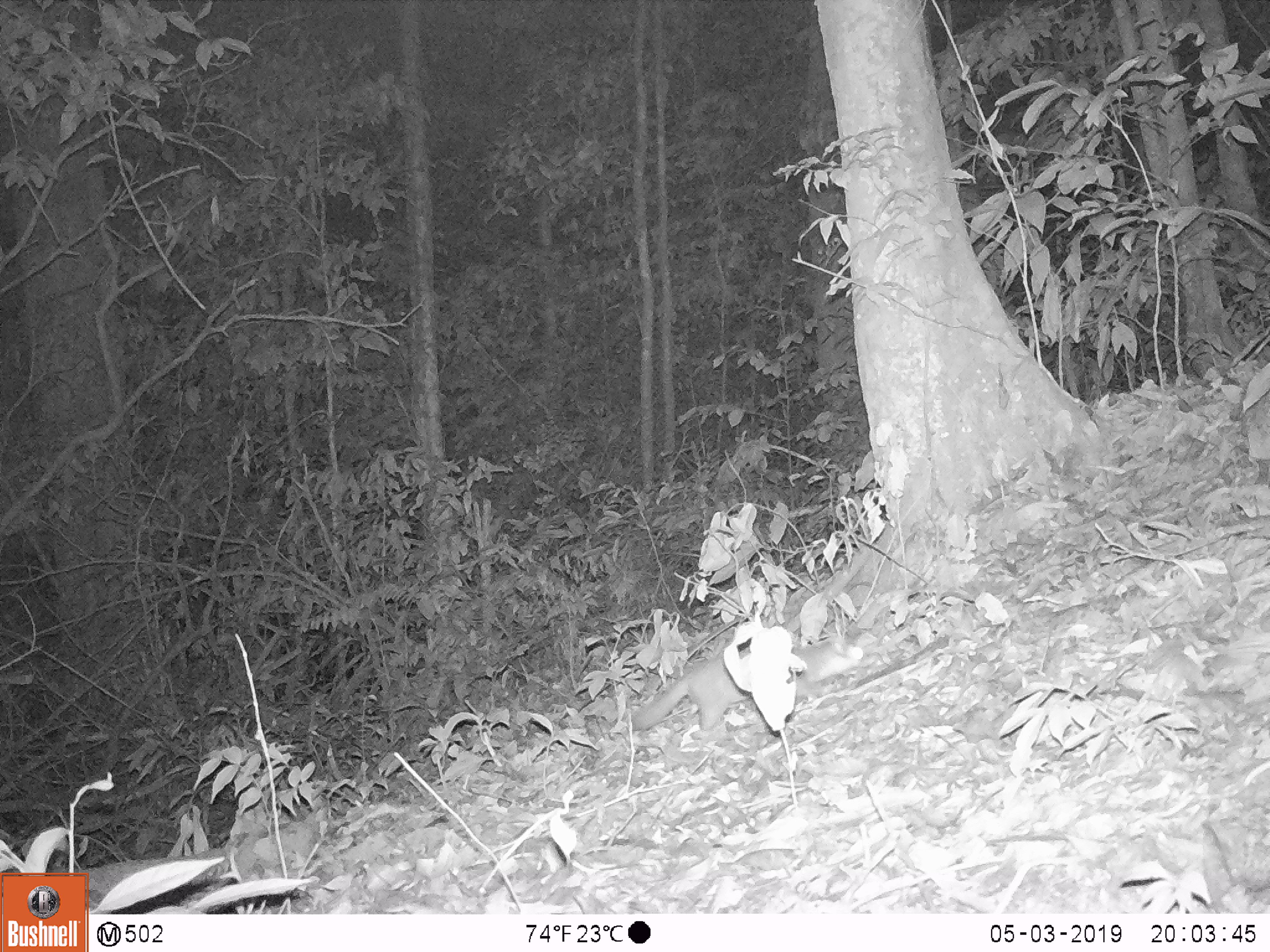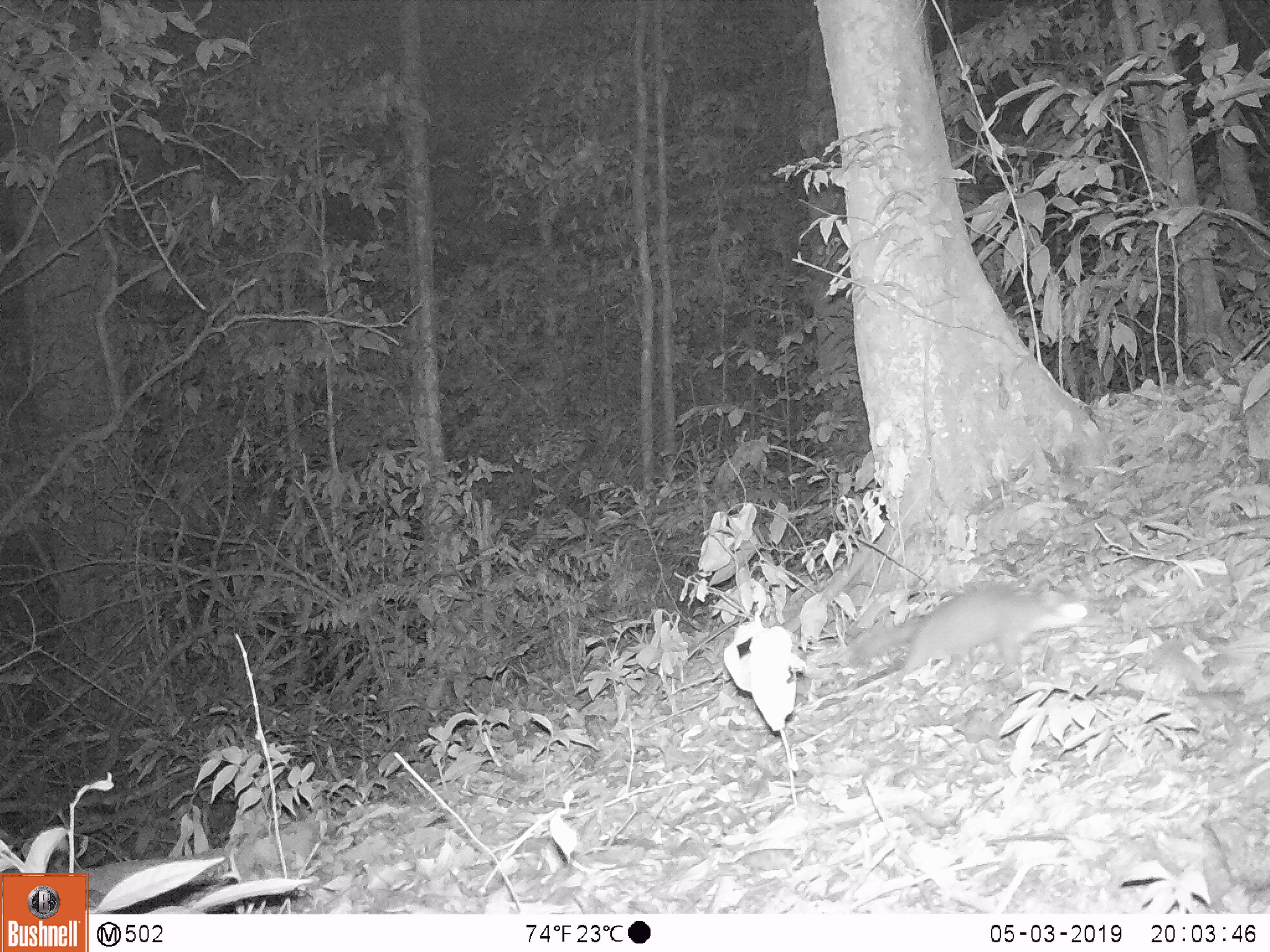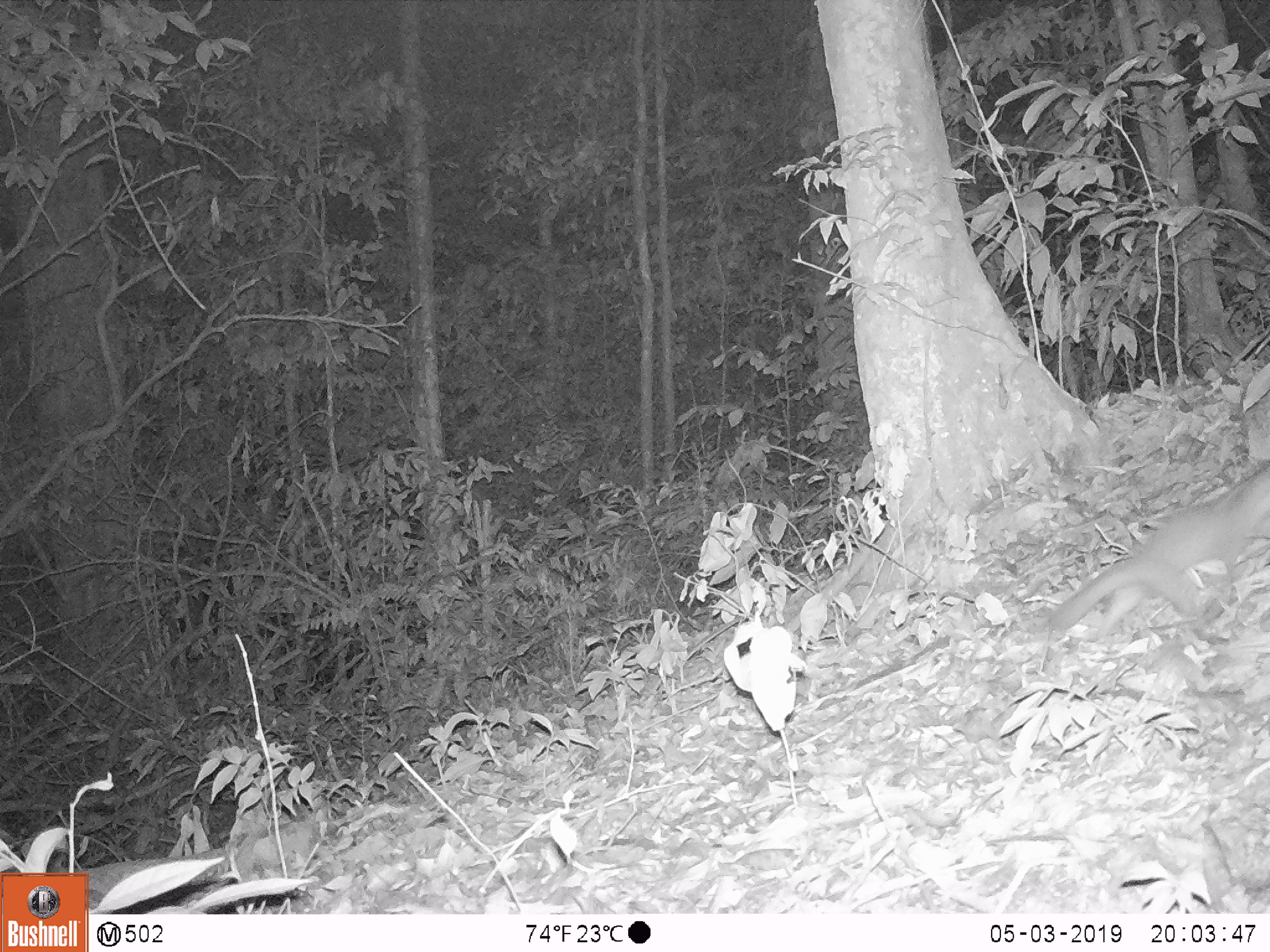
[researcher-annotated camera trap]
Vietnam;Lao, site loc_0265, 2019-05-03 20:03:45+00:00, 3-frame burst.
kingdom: Animalia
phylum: Chordata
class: Mammalia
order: Carnivora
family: Mustelidae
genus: Melogale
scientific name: Melogale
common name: ferret badger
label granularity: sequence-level